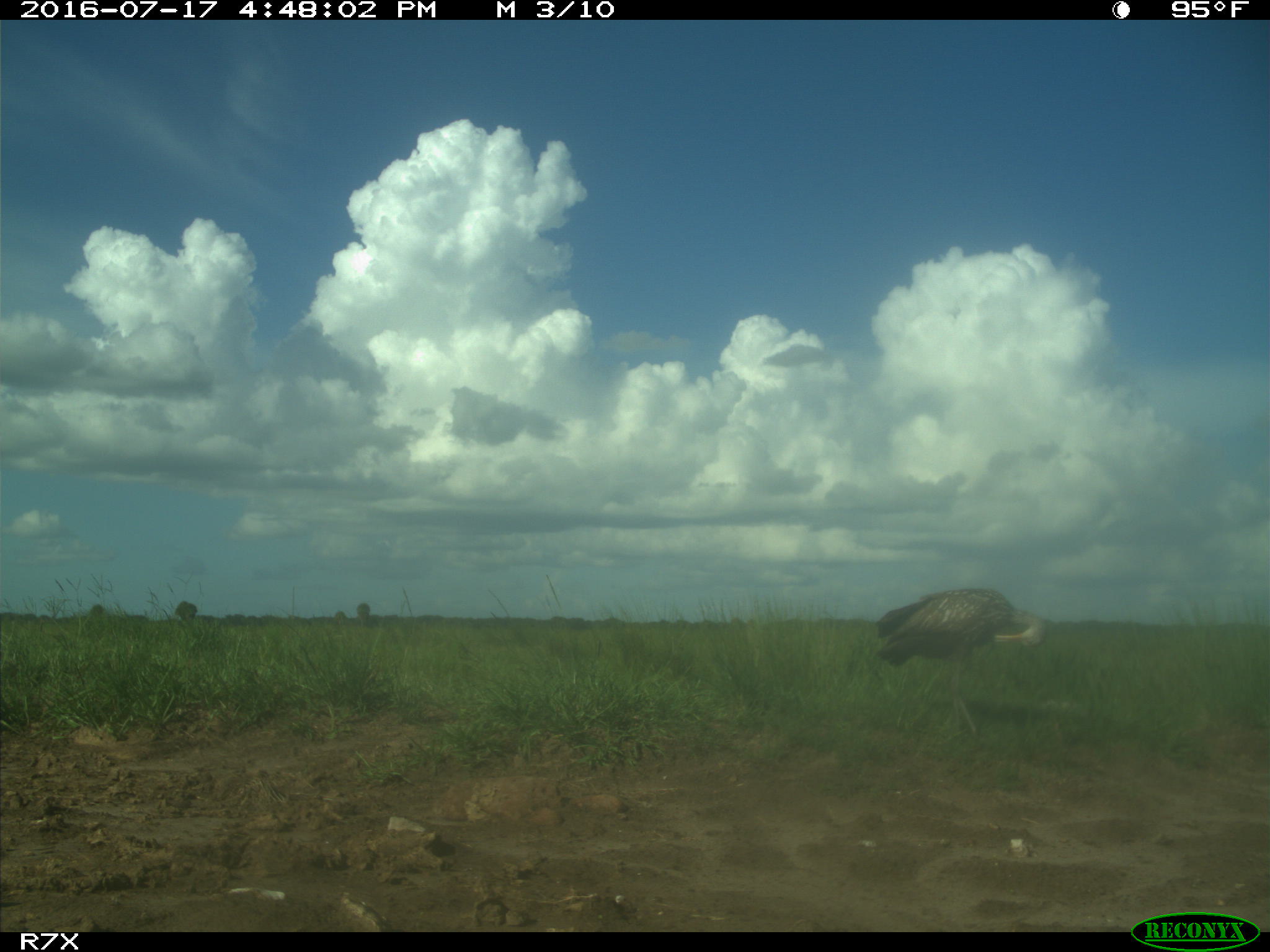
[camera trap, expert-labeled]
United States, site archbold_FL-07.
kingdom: Animalia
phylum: Chordata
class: Aves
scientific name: Aves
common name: birds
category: unidentified bird